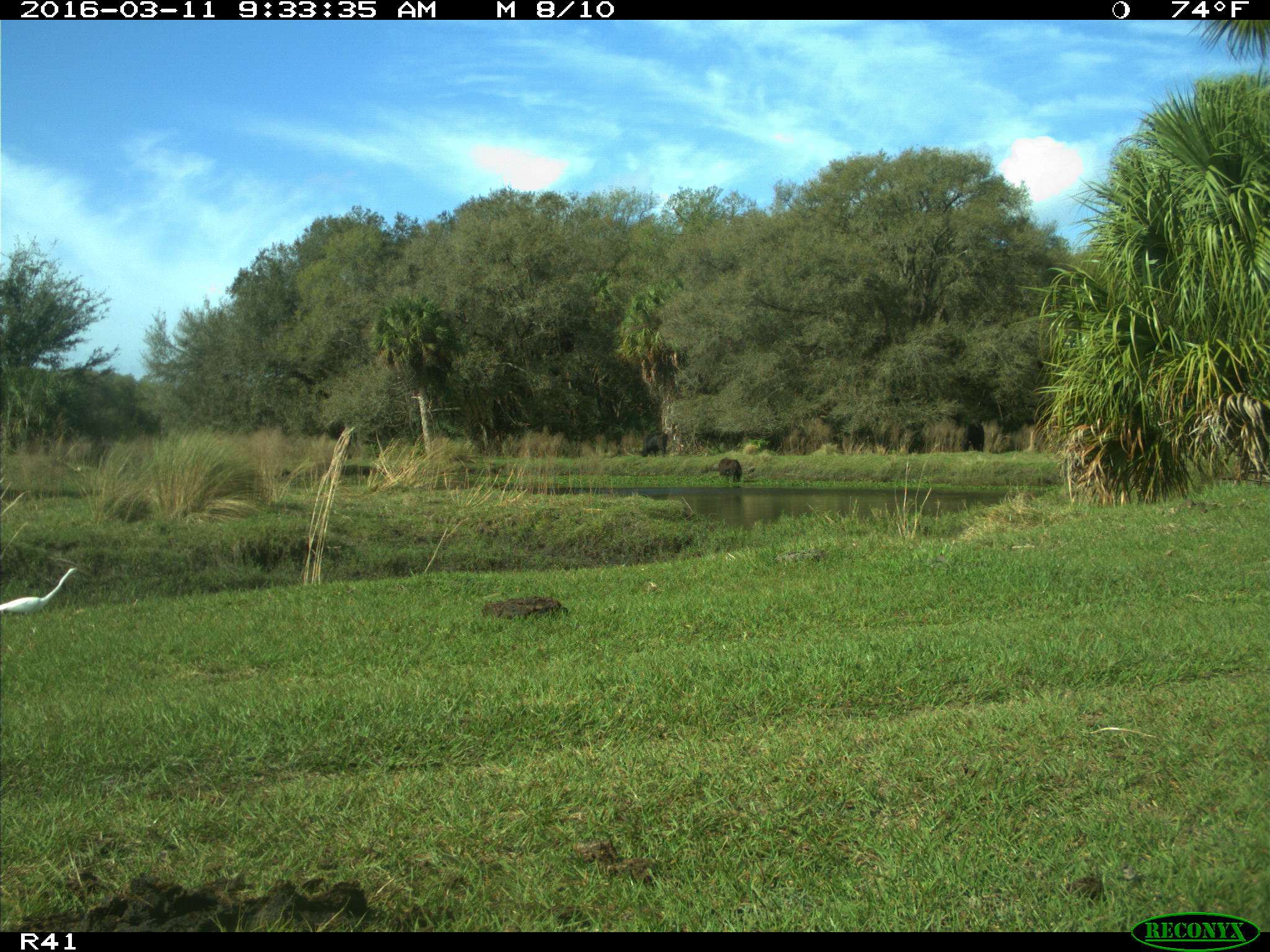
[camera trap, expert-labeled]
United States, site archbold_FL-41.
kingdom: Animalia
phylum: Chordata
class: Mammalia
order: Artiodactyla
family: Bovidae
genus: Bos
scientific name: Bos taurus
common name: domestic cow